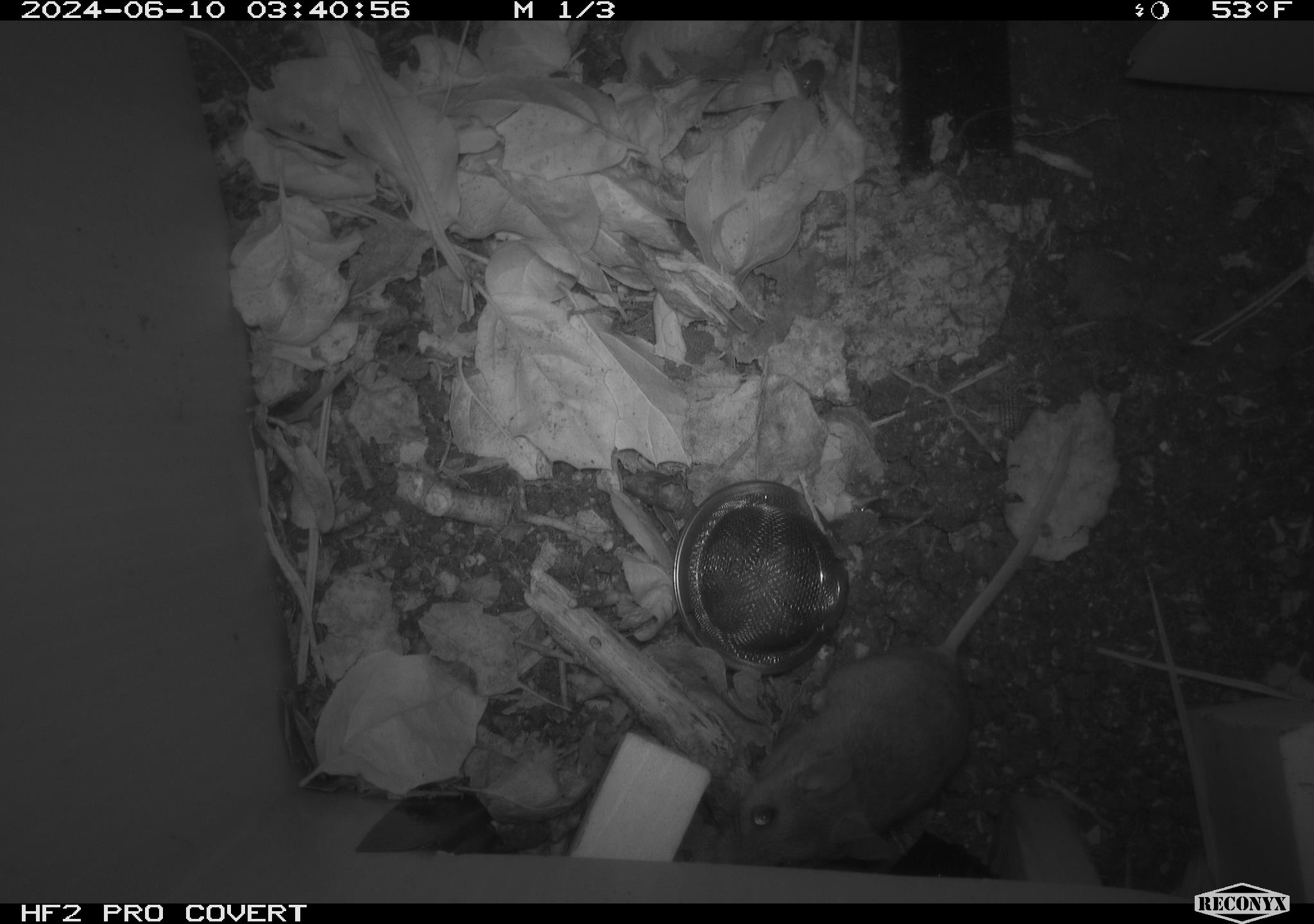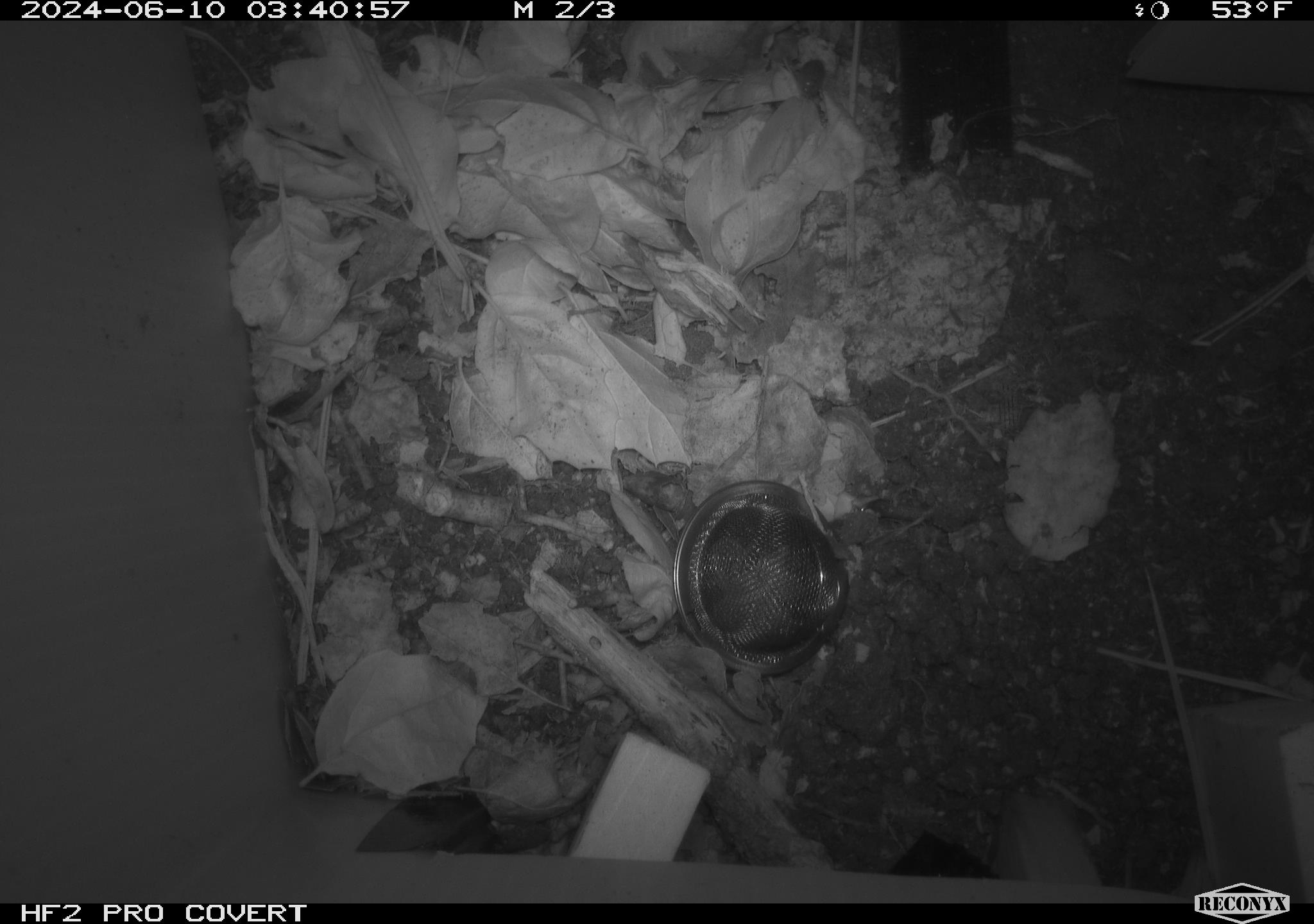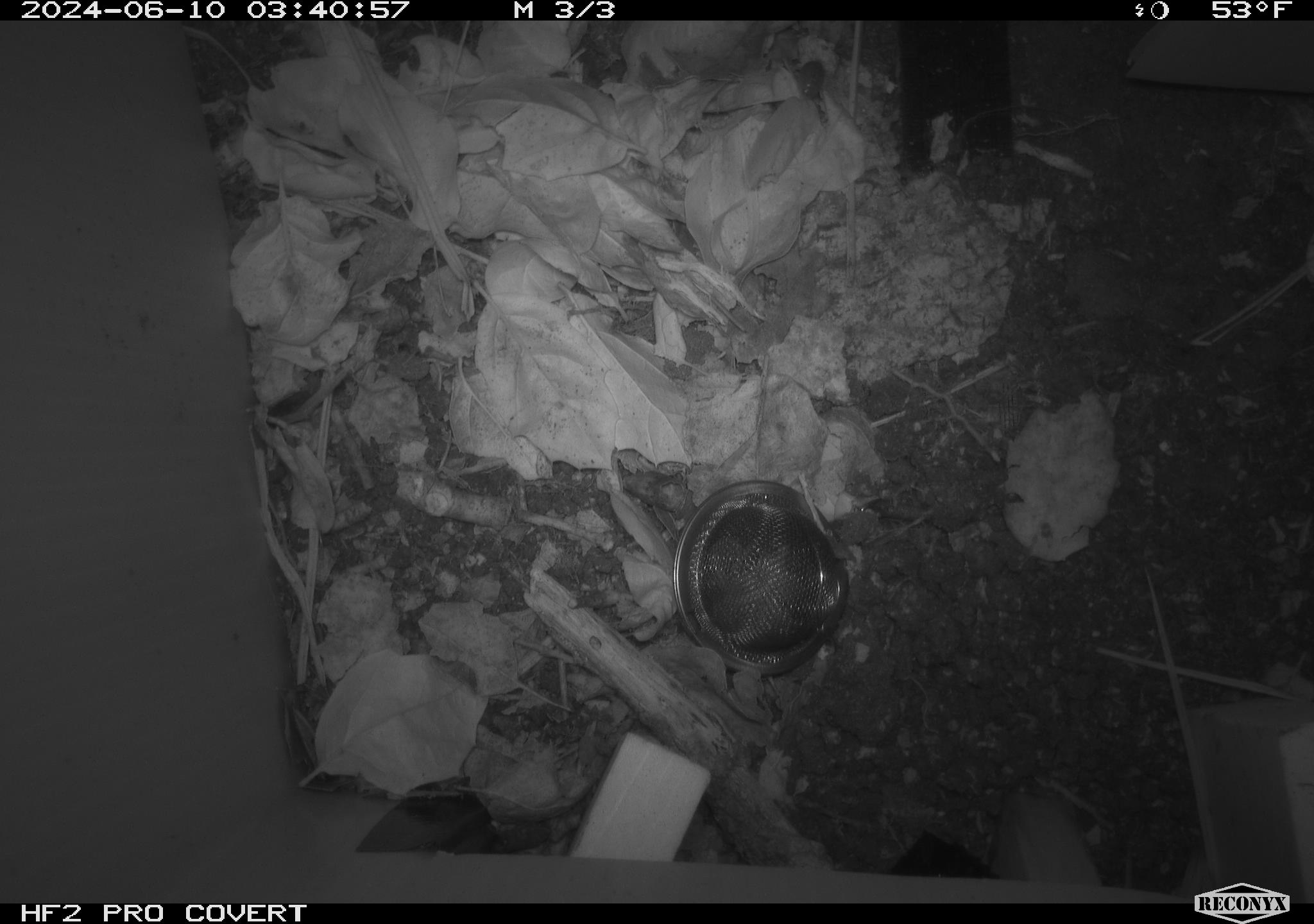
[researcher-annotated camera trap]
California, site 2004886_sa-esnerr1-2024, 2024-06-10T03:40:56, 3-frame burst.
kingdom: Animalia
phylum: Chordata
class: Mammalia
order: Rodentia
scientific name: Rodentia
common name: rodent